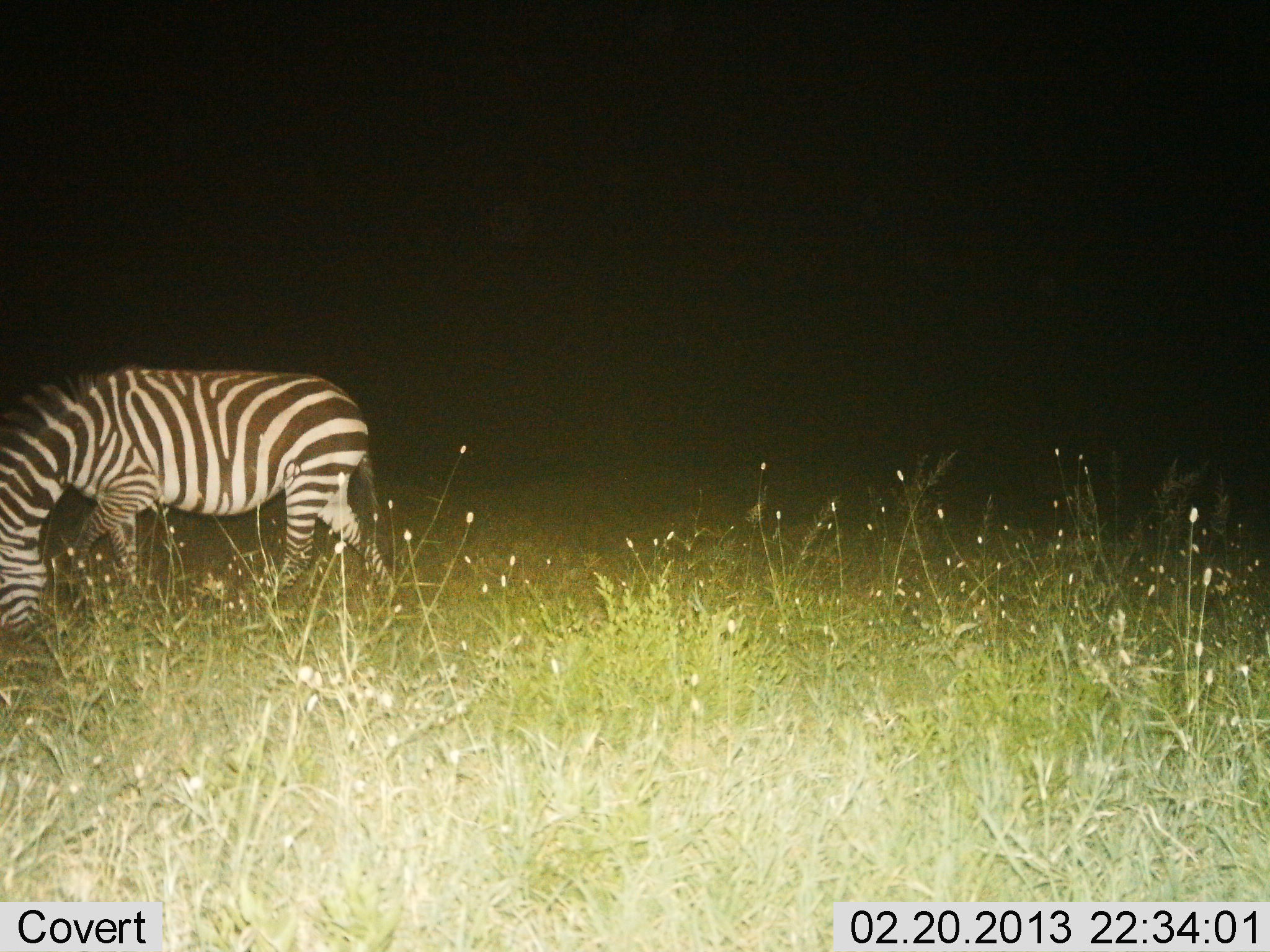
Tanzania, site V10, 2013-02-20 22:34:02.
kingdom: Animalia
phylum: Chordata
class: Mammalia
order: Perissodactyla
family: Equidae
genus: Equus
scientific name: Equus quagga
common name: plains zebra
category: zebra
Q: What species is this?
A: Zebra (plains zebra) (Equus quagga).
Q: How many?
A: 1.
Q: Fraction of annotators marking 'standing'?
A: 30%.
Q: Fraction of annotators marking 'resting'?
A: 0%.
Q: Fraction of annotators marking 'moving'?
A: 9%.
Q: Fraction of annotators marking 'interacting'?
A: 0%.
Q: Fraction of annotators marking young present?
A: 0%.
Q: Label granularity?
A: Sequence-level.